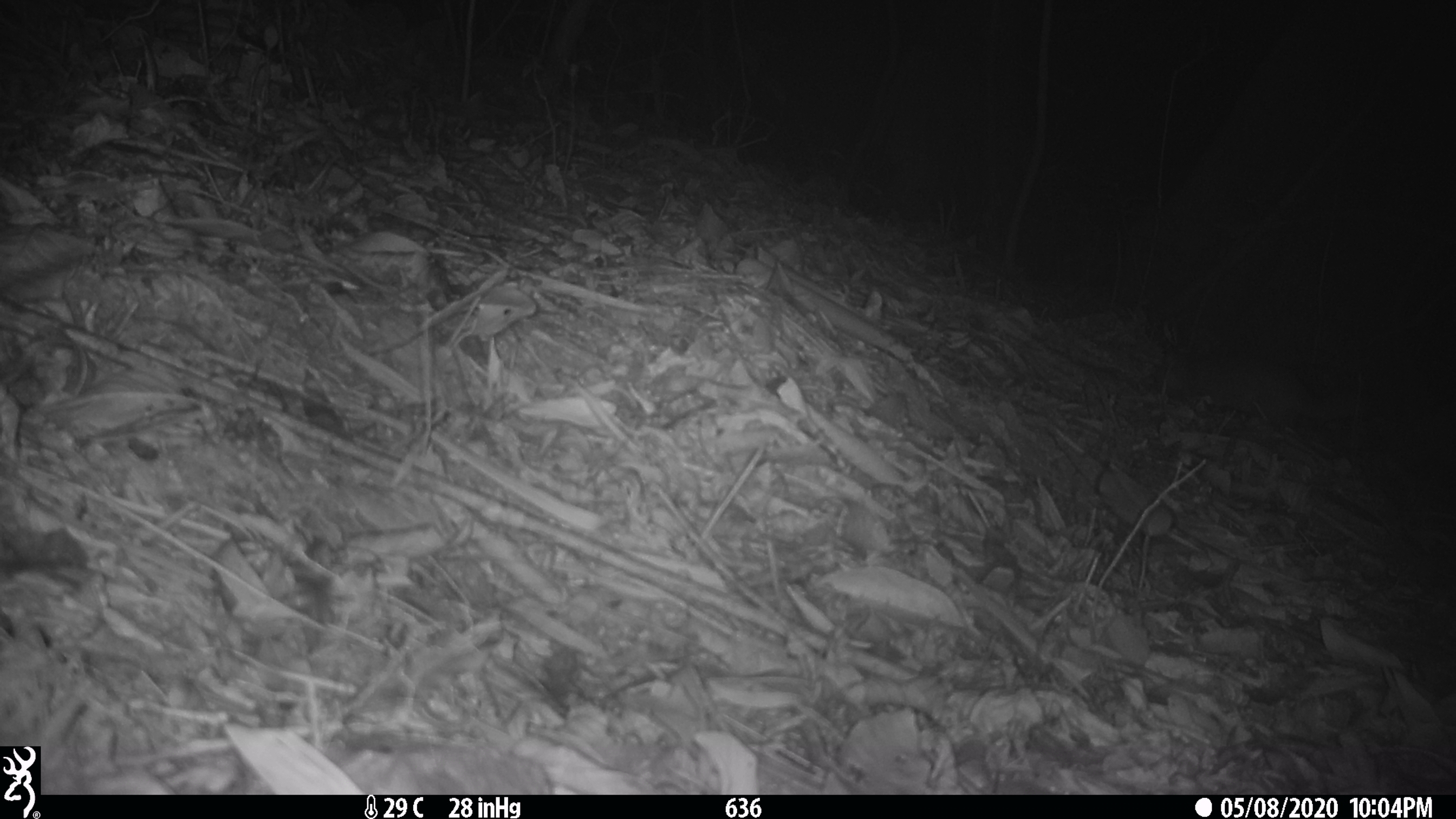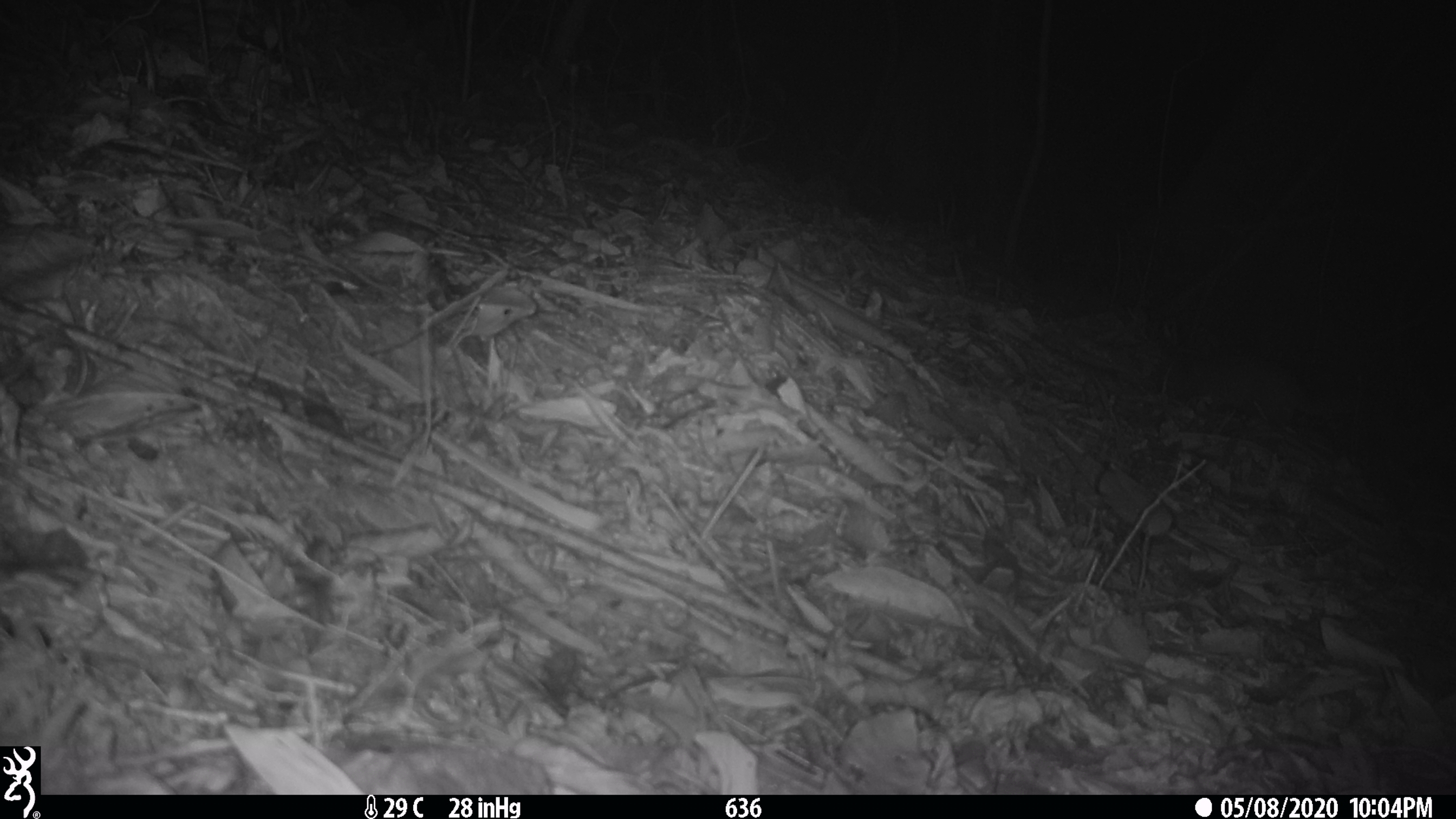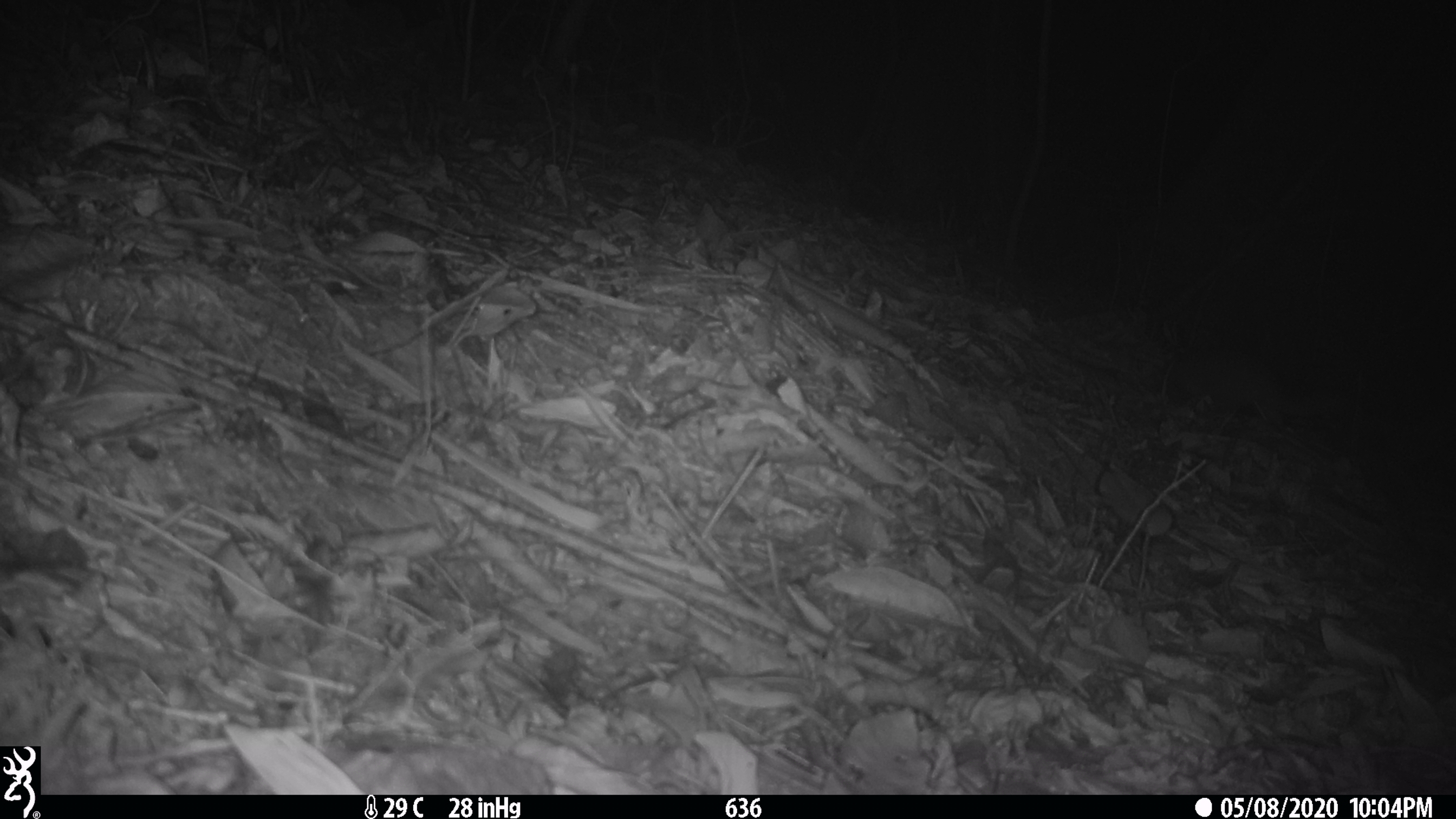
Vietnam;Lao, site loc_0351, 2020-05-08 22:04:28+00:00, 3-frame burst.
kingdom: Animalia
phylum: Chordata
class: Mammalia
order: Carnivora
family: Mustelidae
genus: Melogale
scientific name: Melogale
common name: ferret badger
Ferret badger (Melogale). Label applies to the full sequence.